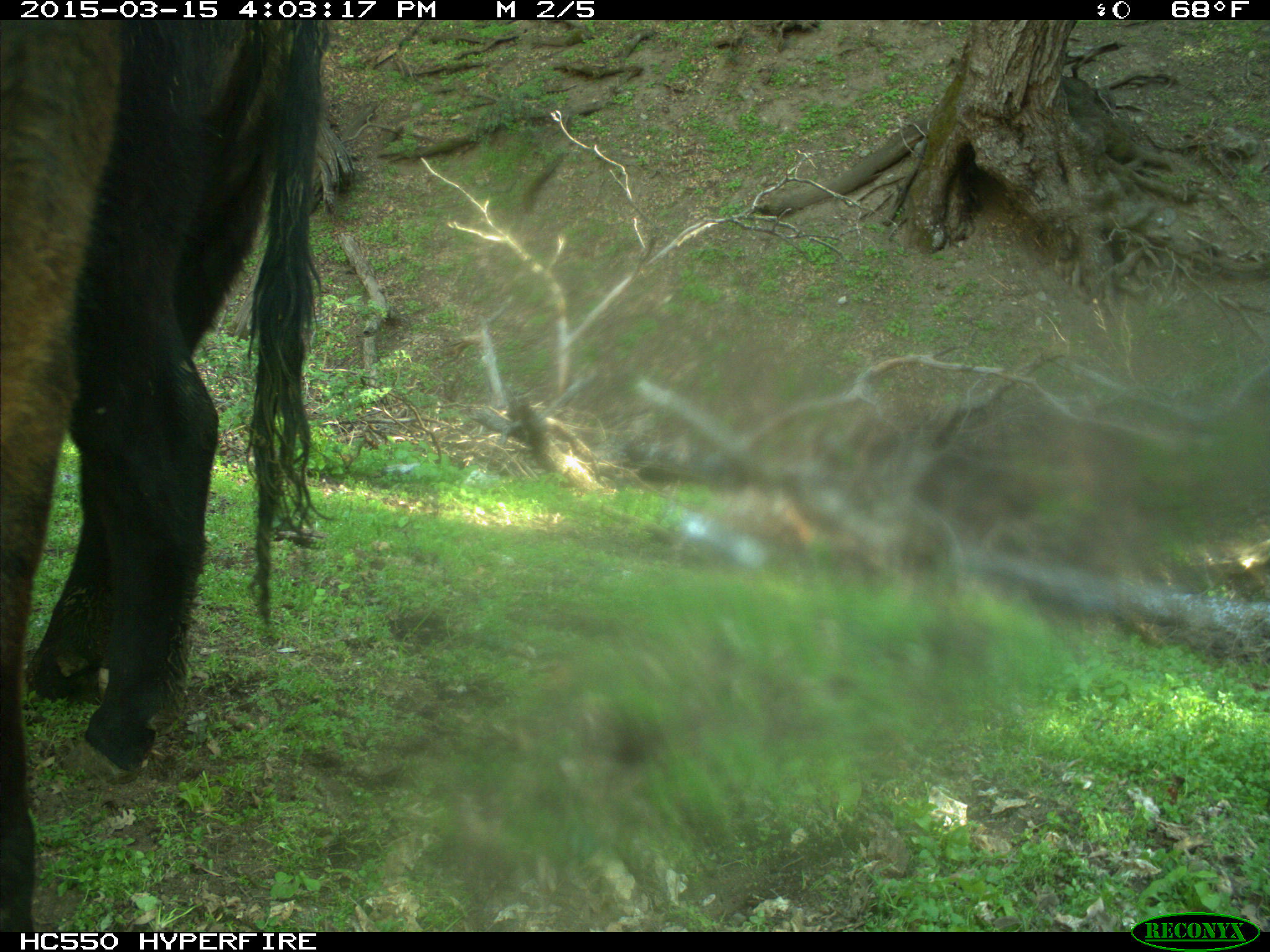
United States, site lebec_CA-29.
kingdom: Animalia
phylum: Chordata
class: Mammalia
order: Artiodactyla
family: Bovidae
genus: Bos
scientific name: Bos taurus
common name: domestic cow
Bos taurus (domestic cow).